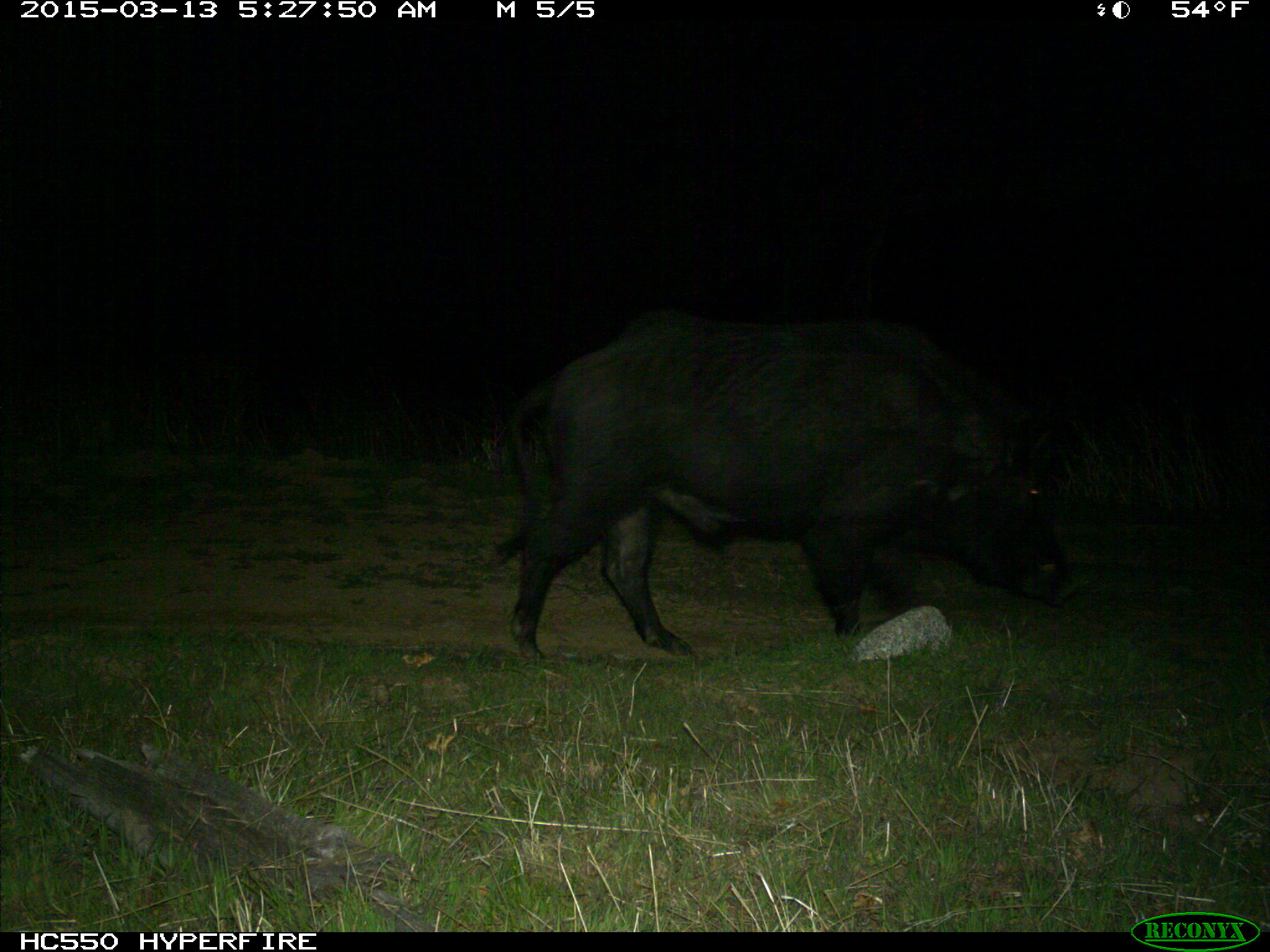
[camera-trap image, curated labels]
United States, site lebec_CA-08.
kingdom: Animalia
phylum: Chordata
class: Mammalia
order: Artiodactyla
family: Suidae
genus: Sus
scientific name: Sus scrofa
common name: wild boar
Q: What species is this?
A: Sus scrofa (wild boar).